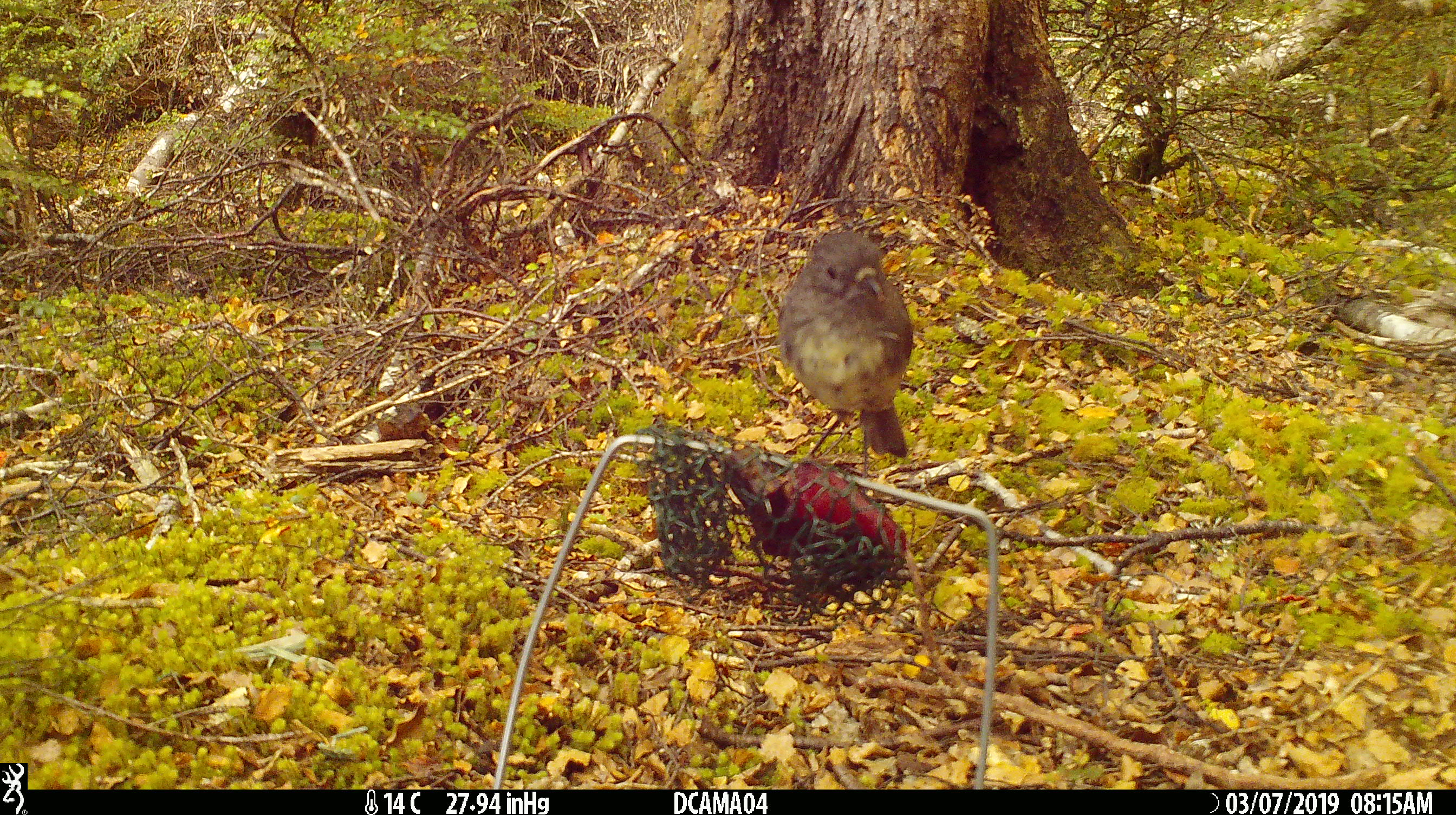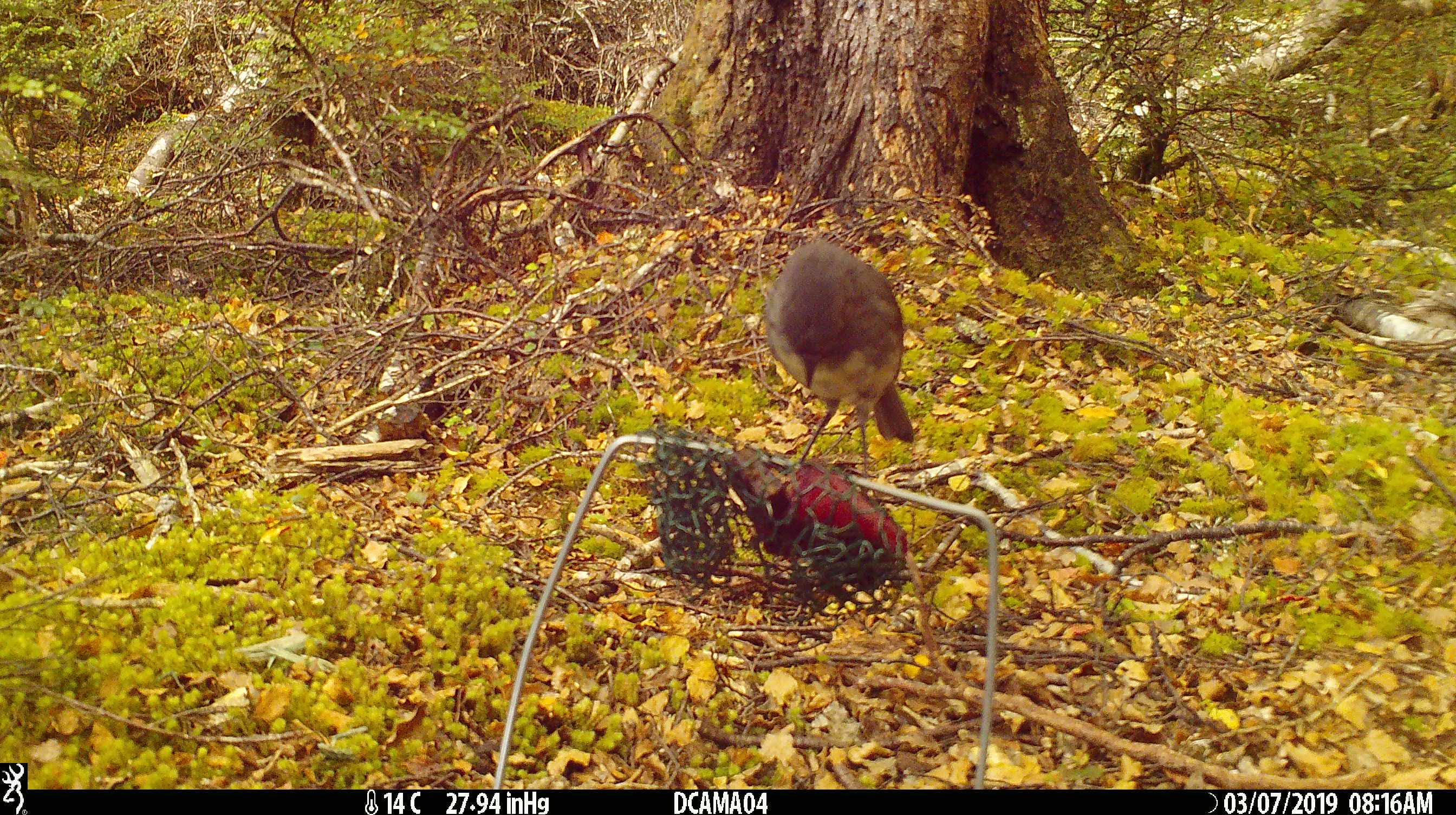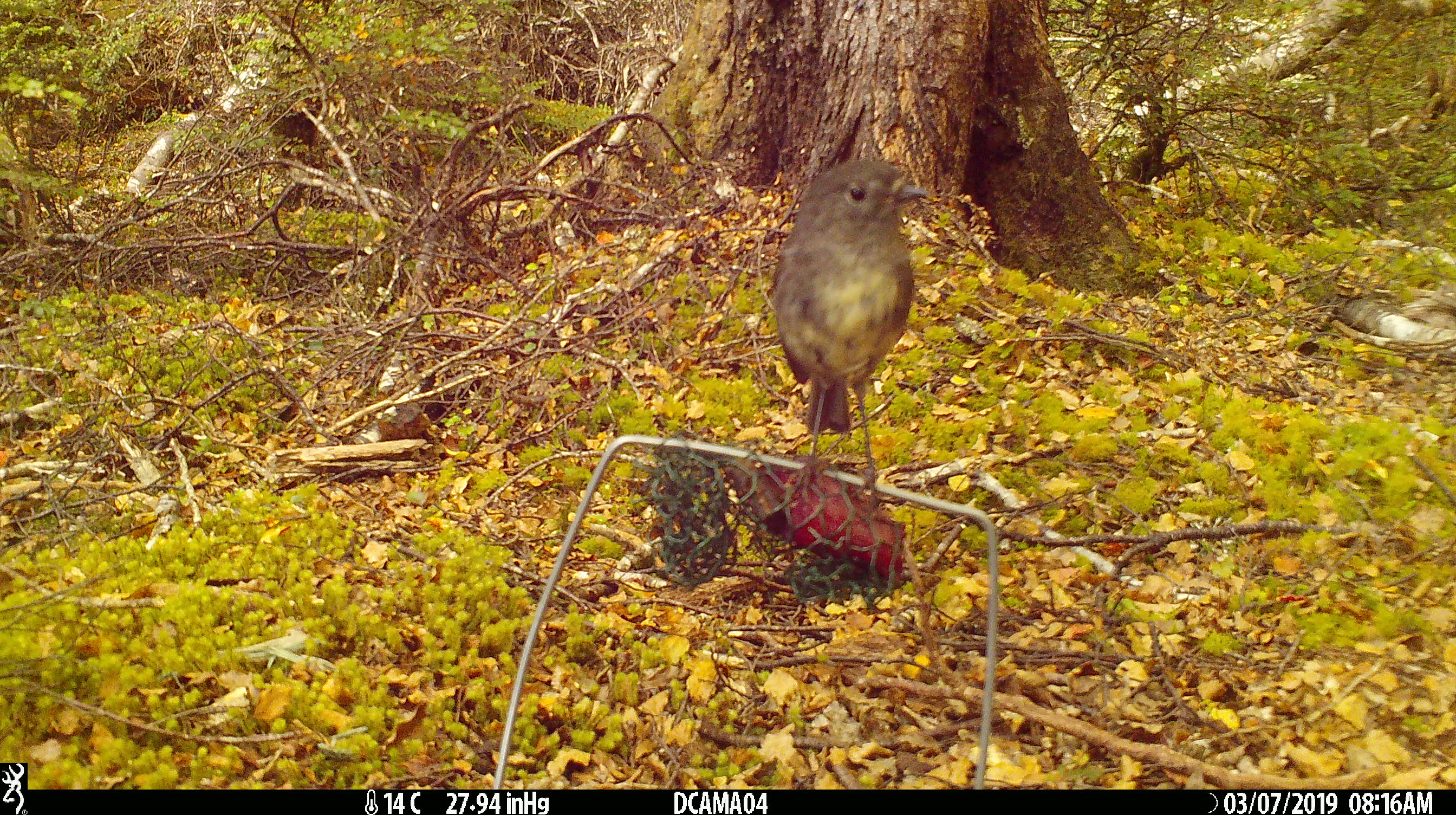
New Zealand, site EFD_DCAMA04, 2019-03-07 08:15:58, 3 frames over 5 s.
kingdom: Animalia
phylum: Chordata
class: Aves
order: Passeriformes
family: Petroicidae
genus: Petroica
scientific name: Petroica australis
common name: new zealand robin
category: robin